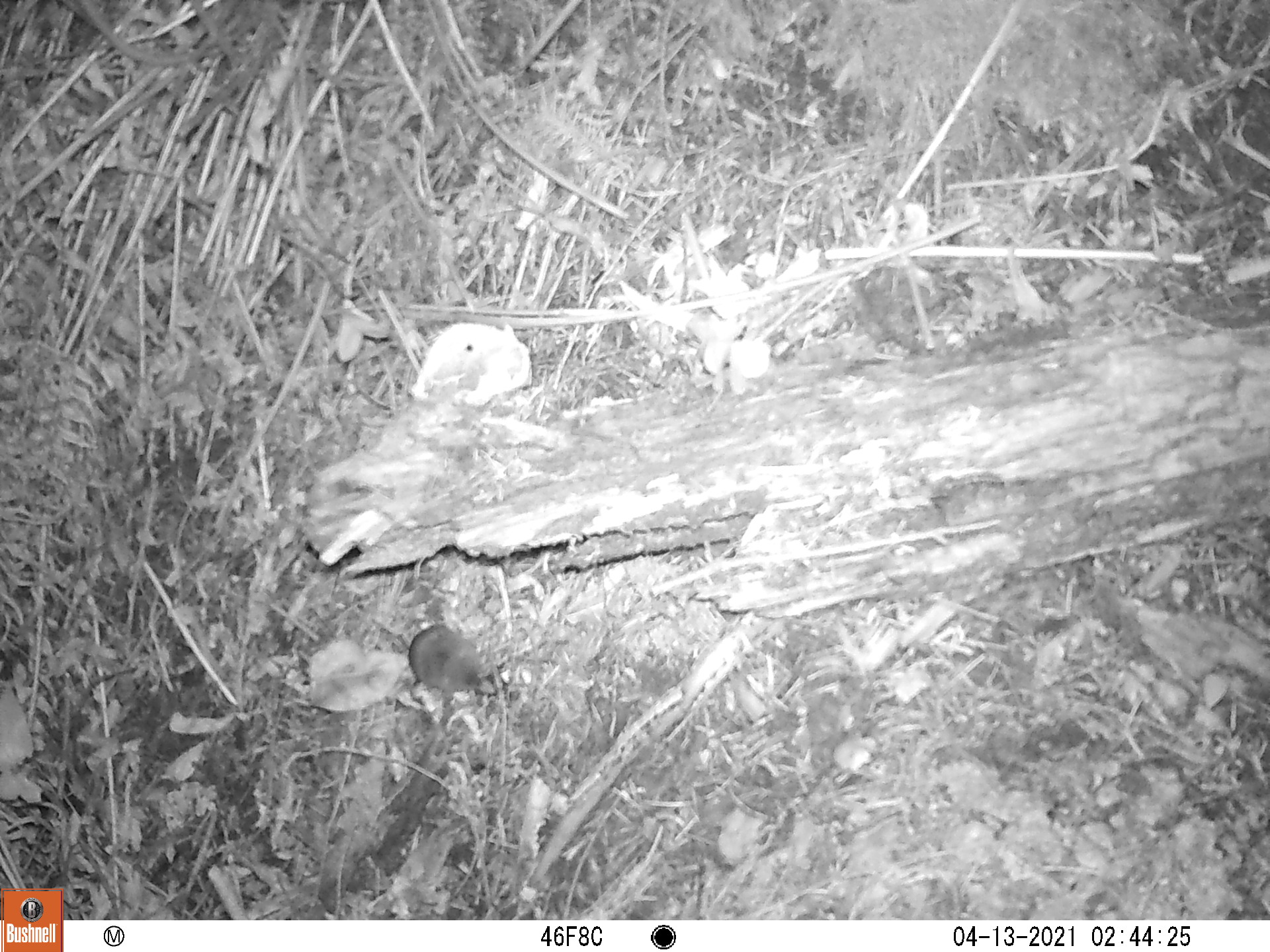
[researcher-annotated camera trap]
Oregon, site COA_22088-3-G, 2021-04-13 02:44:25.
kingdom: Animalia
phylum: Chordata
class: Mammalia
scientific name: Mammalia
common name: small mammal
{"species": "small mammal (Mammalia)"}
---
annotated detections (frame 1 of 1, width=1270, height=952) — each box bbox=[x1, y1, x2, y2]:
small mammal: bbox=[347, 582, 544, 751]